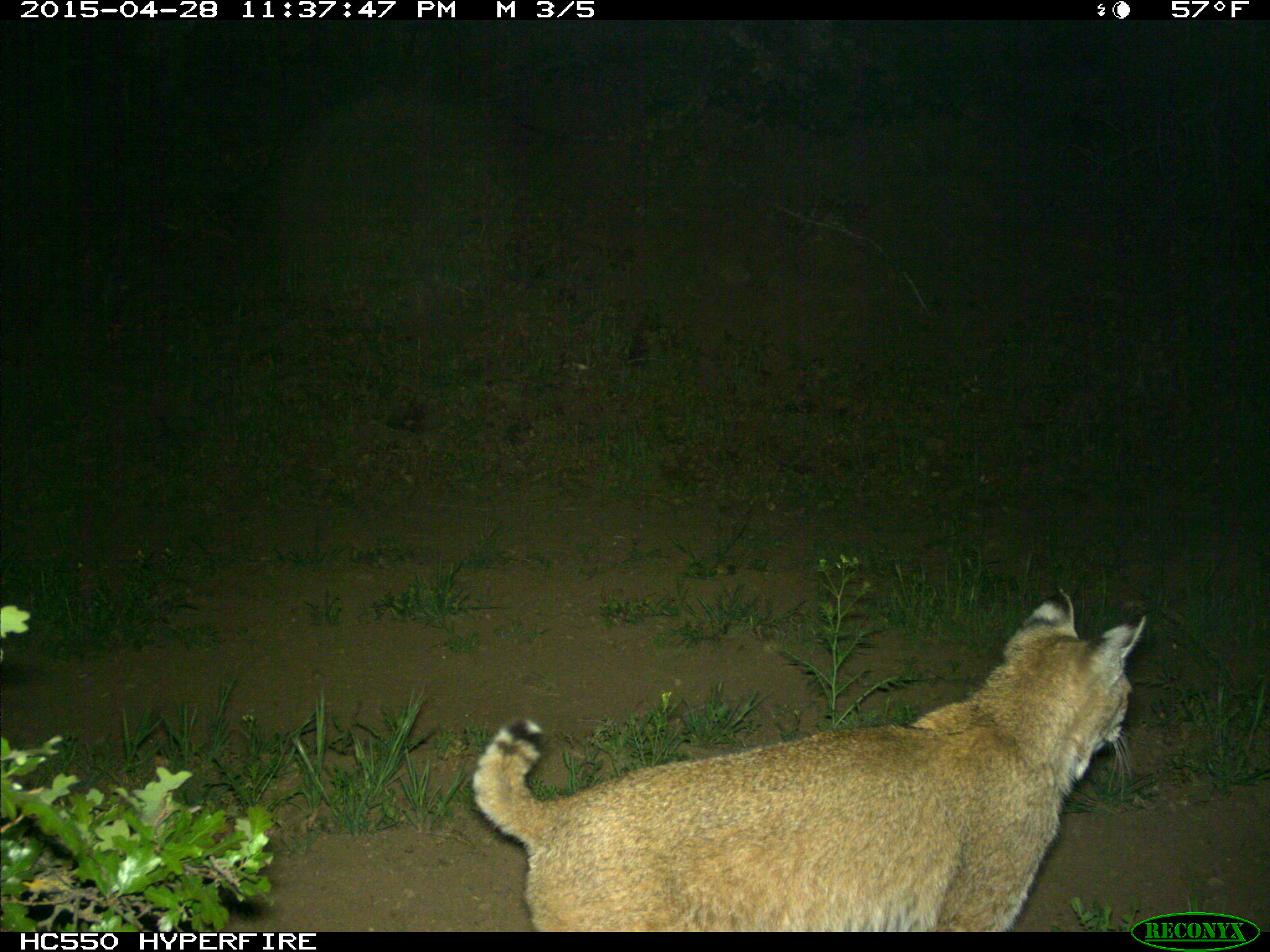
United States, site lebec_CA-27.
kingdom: Animalia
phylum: Chordata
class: Mammalia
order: Carnivora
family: Felidae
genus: Lynx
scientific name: Lynx rufus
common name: bobcat